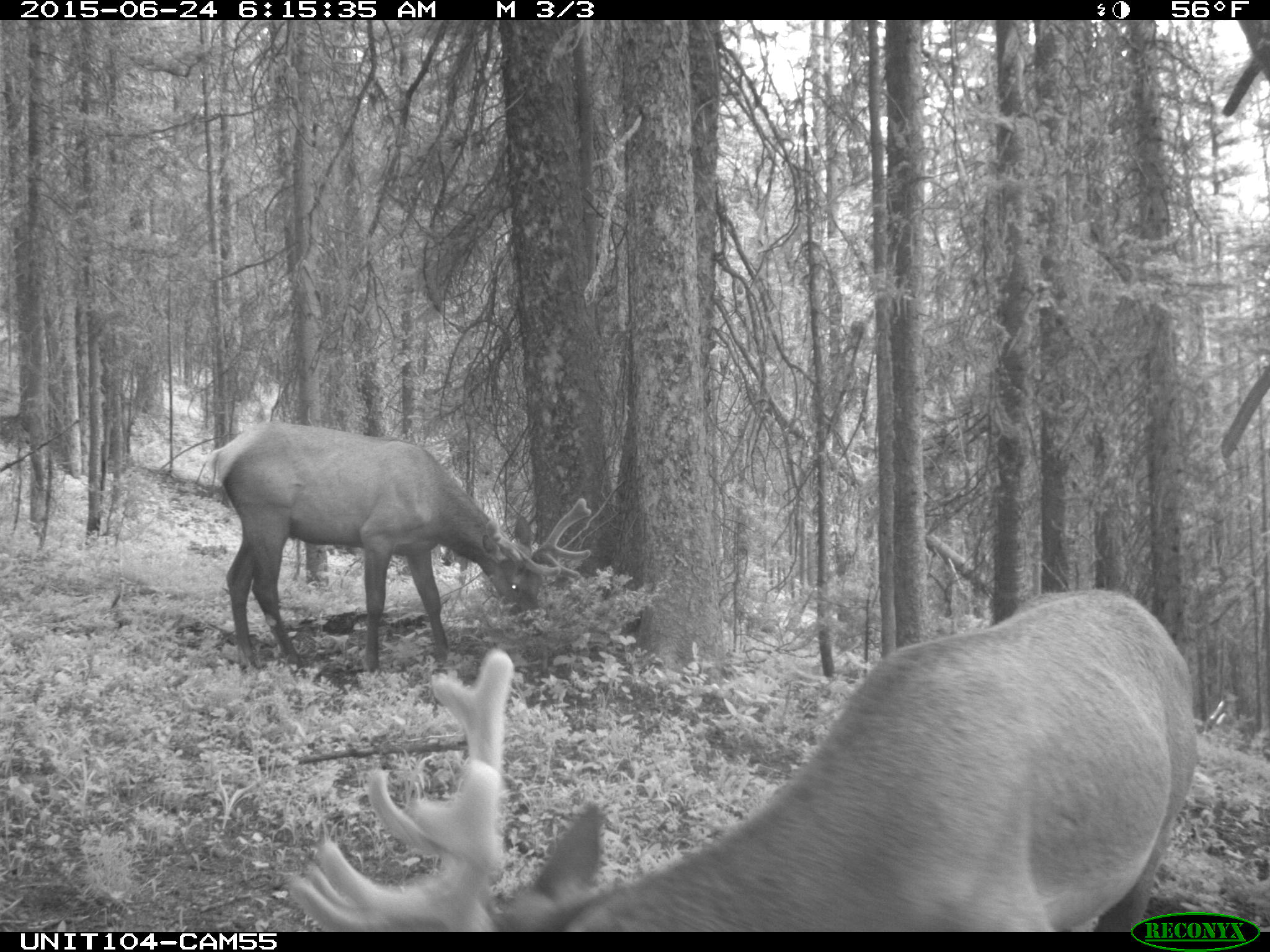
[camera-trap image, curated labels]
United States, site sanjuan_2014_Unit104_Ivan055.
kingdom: Animalia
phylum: Chordata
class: Mammalia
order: Artiodactyla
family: Cervidae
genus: Cervus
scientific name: Cervus elaphus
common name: red deer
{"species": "Cervus elaphus (red deer)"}